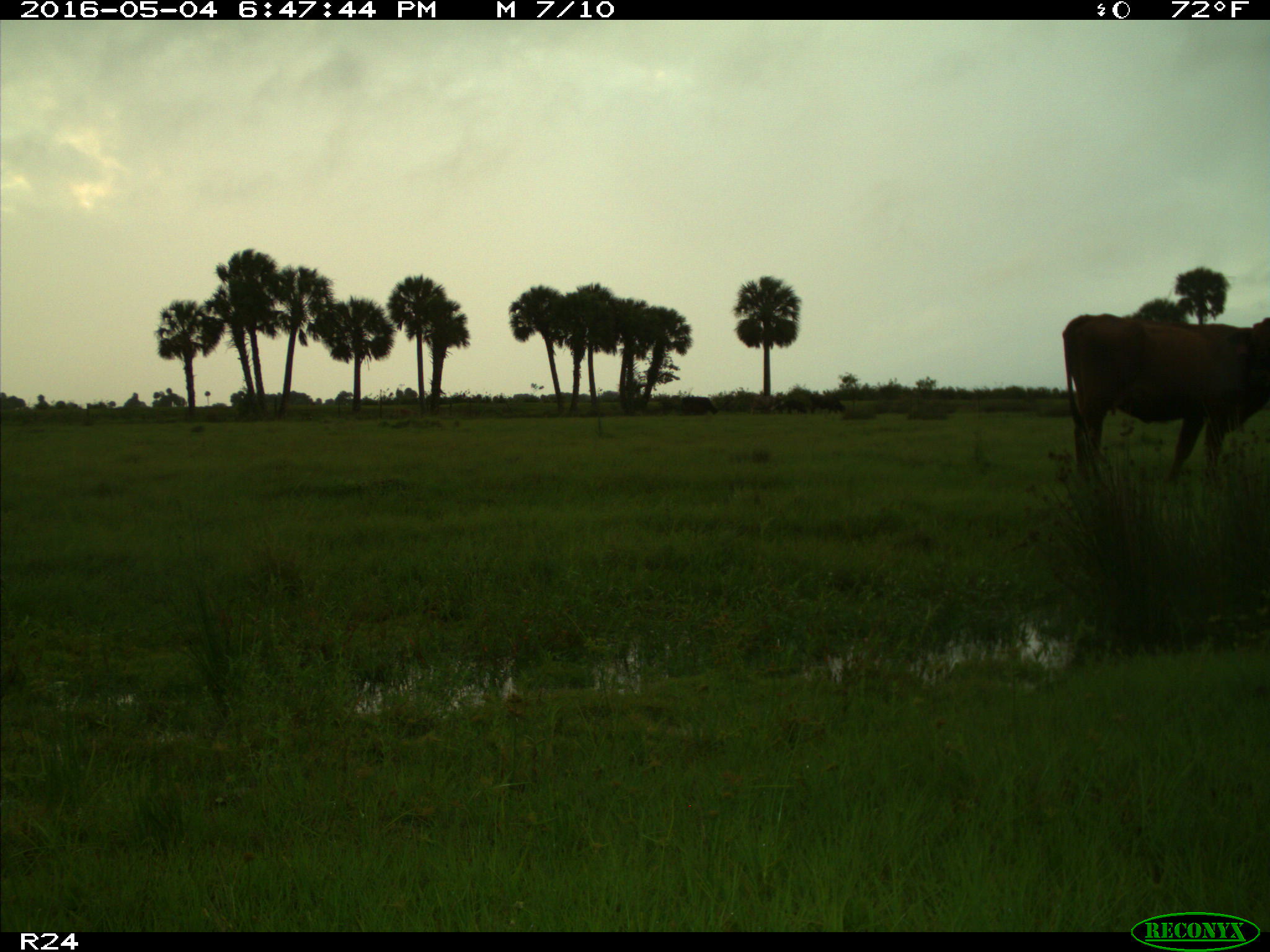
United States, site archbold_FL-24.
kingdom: Animalia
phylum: Chordata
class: Mammalia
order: Artiodactyla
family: Bovidae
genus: Bos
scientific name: Bos taurus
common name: domestic cow